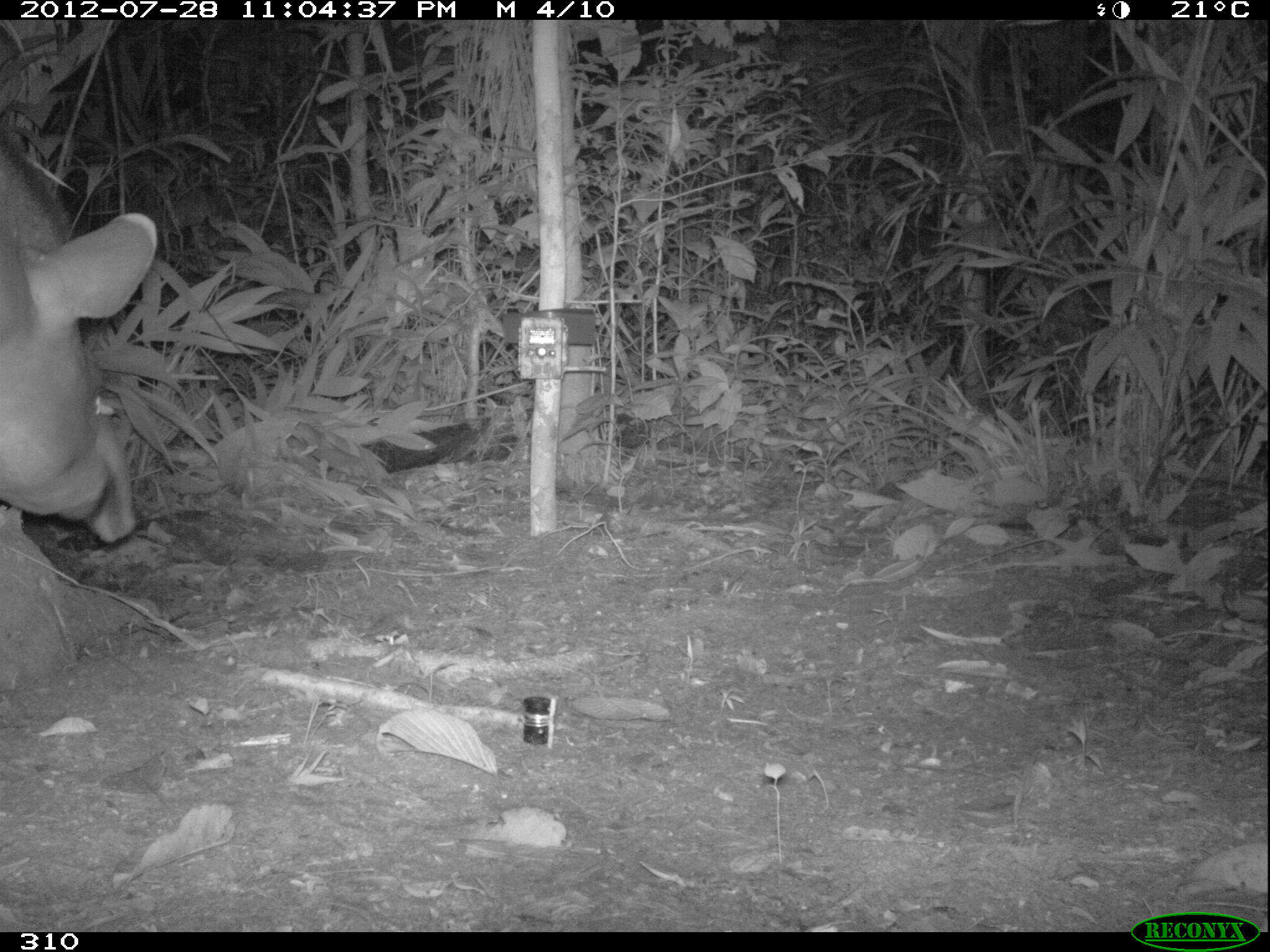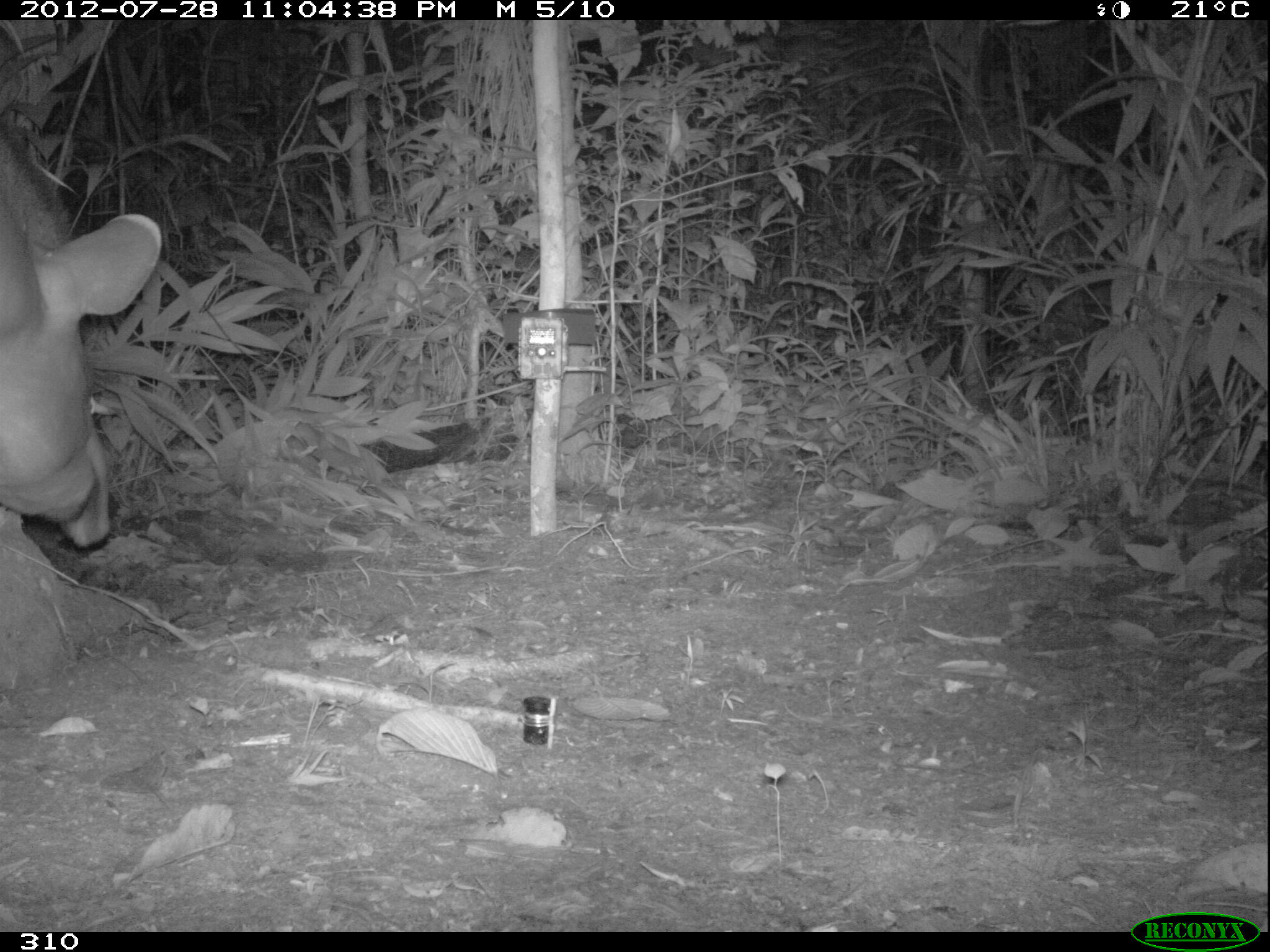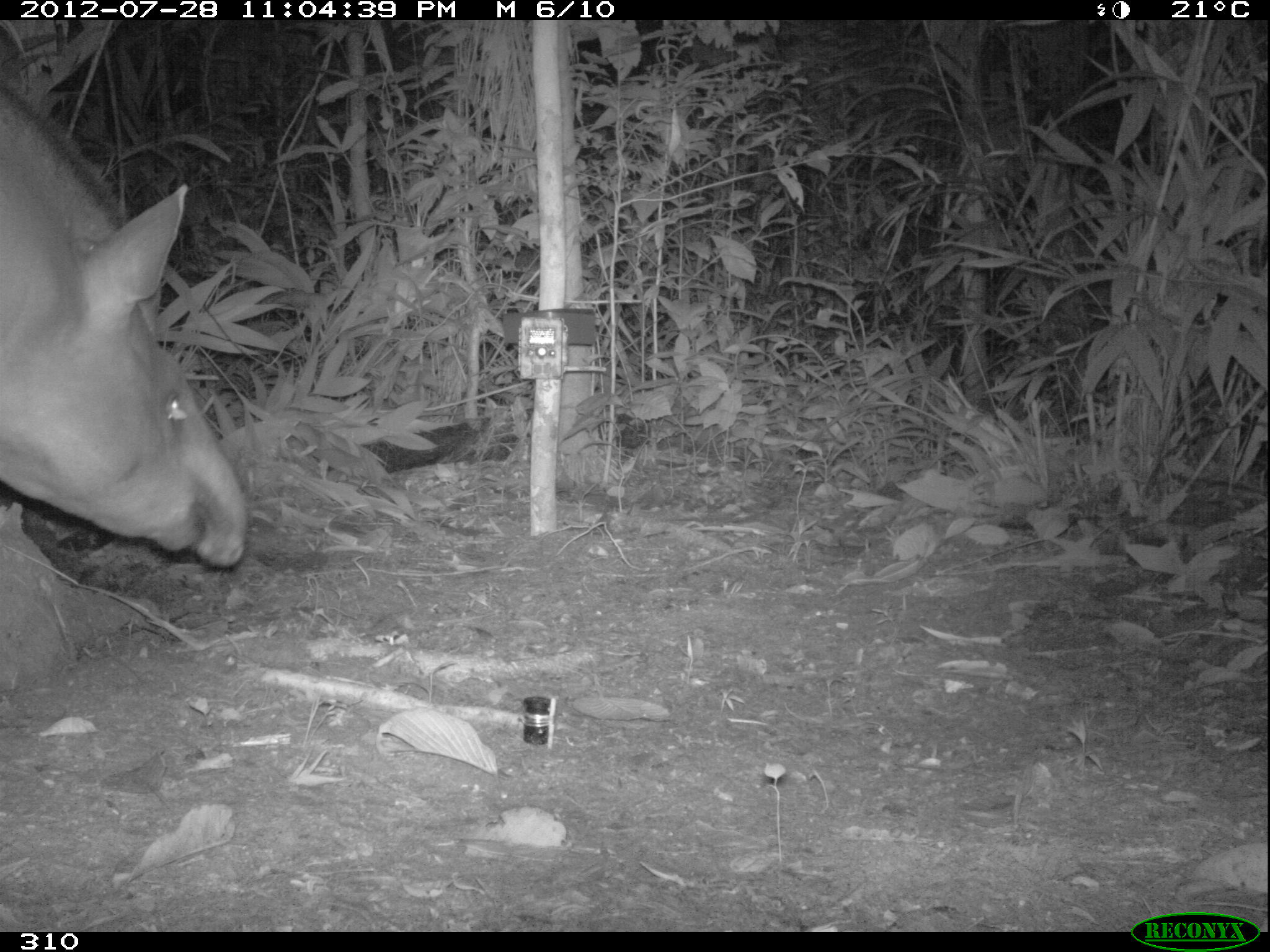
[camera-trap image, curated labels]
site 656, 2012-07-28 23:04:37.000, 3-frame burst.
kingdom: Animalia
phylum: Chordata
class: Mammalia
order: Perissodactyla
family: Tapiridae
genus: Tapirus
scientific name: Tapirus terrestris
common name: south american tapir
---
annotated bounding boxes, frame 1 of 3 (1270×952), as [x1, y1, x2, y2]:
tapirus terrestris: [0, 123, 156, 544]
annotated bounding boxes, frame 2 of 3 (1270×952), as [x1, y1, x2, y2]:
tapirus terrestris: [0, 116, 159, 549]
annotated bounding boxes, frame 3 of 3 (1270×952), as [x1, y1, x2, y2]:
tapirus terrestris: [0, 86, 247, 564]